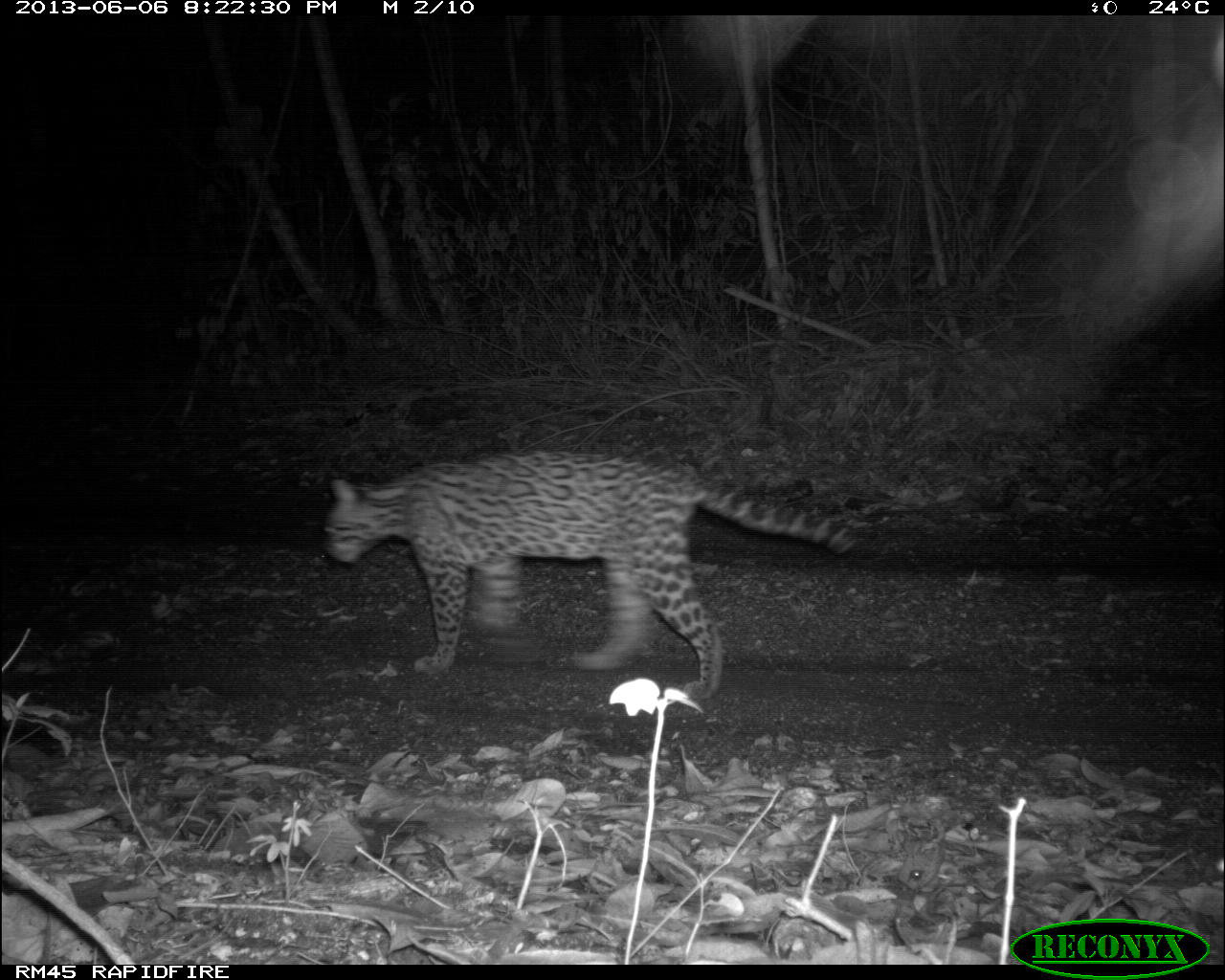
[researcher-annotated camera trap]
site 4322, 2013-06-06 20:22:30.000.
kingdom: Animalia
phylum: Chordata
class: Mammalia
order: Carnivora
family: Felidae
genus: Leopardus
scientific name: Leopardus pardalis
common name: ocelot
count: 1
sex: female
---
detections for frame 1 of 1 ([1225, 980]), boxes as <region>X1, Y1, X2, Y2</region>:
leopardus pardalis: <region>322, 444, 859, 700</region>